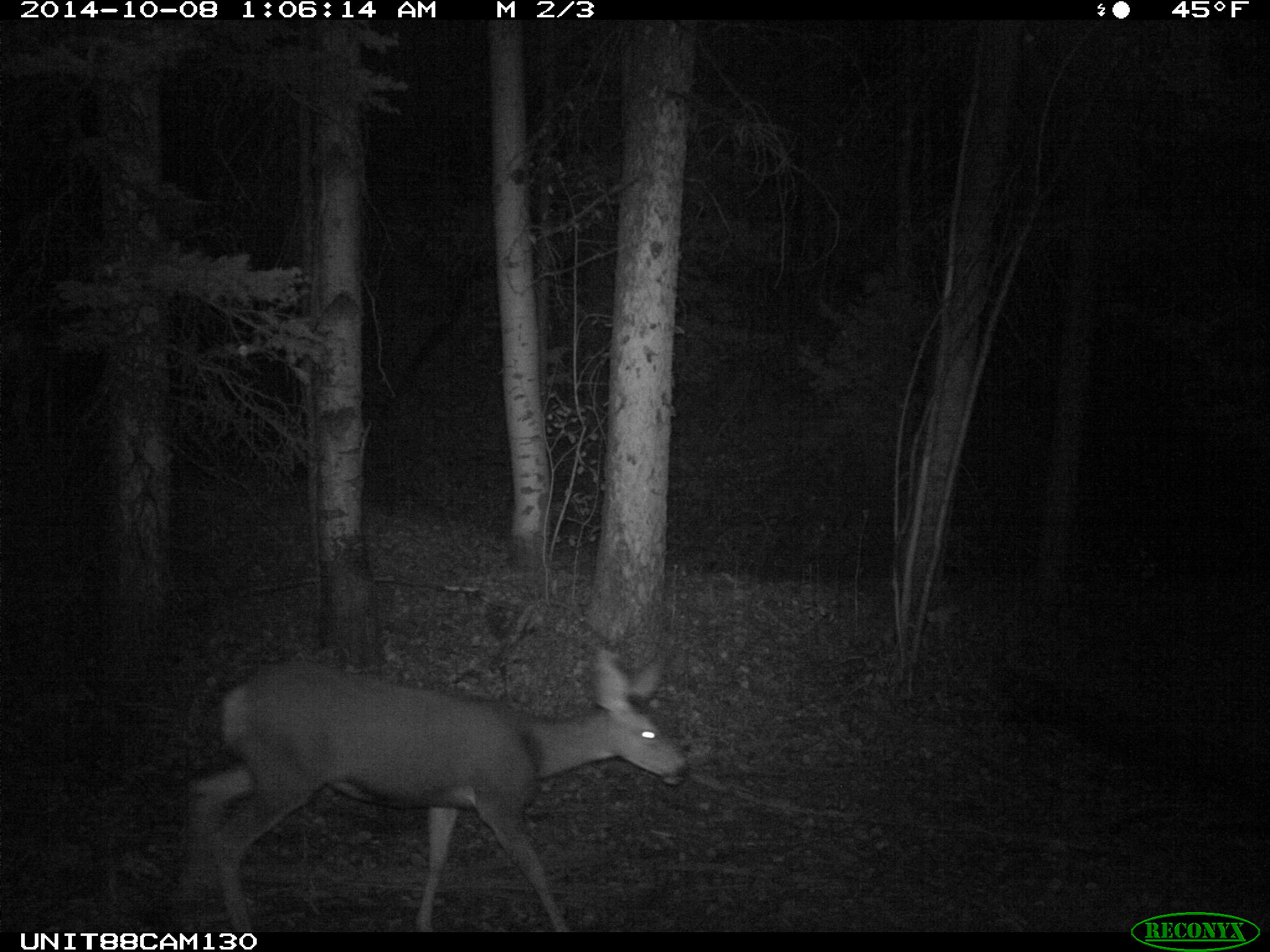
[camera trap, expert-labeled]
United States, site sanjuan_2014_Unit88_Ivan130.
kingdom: Animalia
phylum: Chordata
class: Mammalia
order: Artiodactyla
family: Cervidae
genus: Odocoileus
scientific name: Odocoileus hemionus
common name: mule deer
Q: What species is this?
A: Odocoileus hemionus (mule deer).